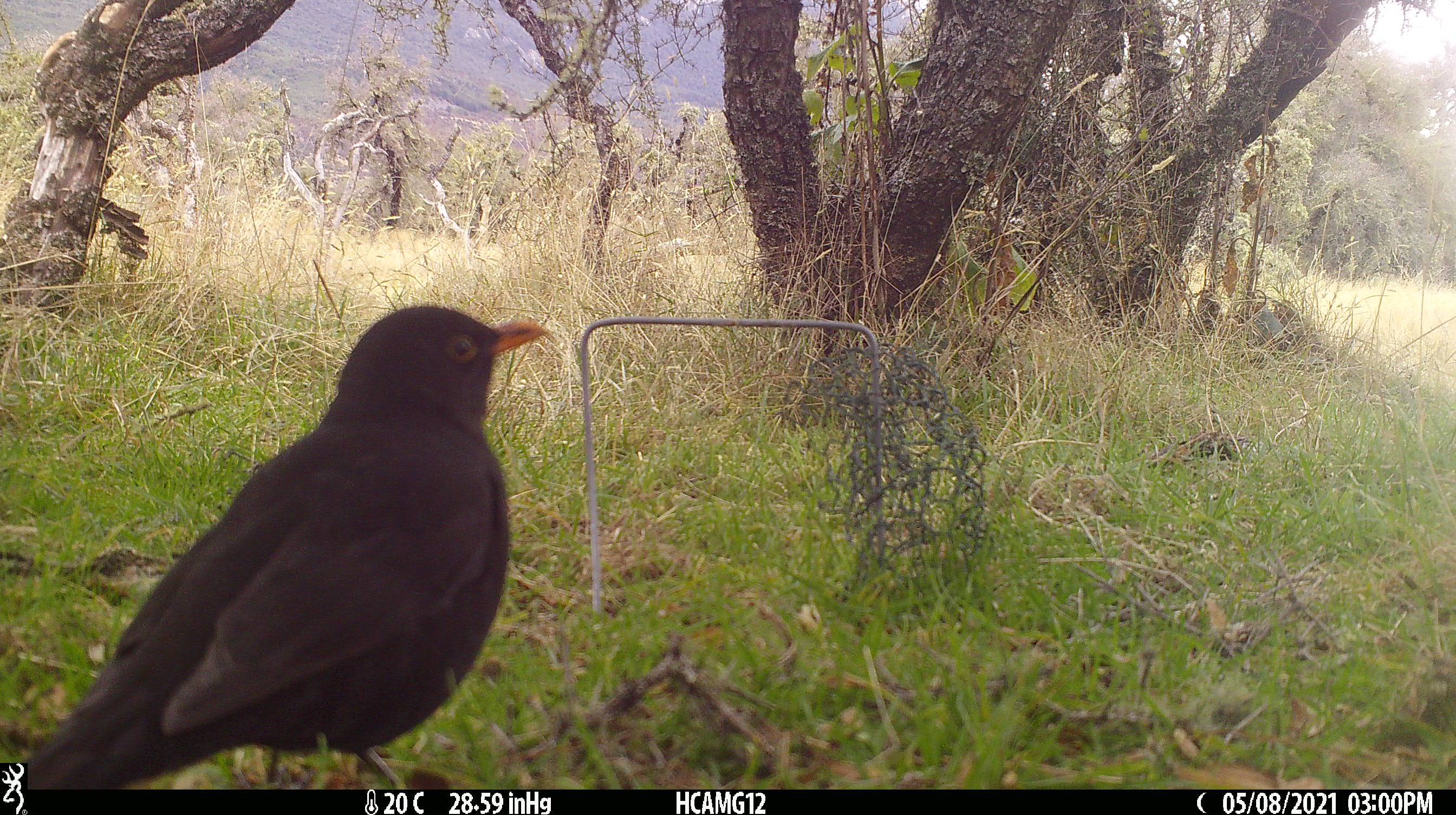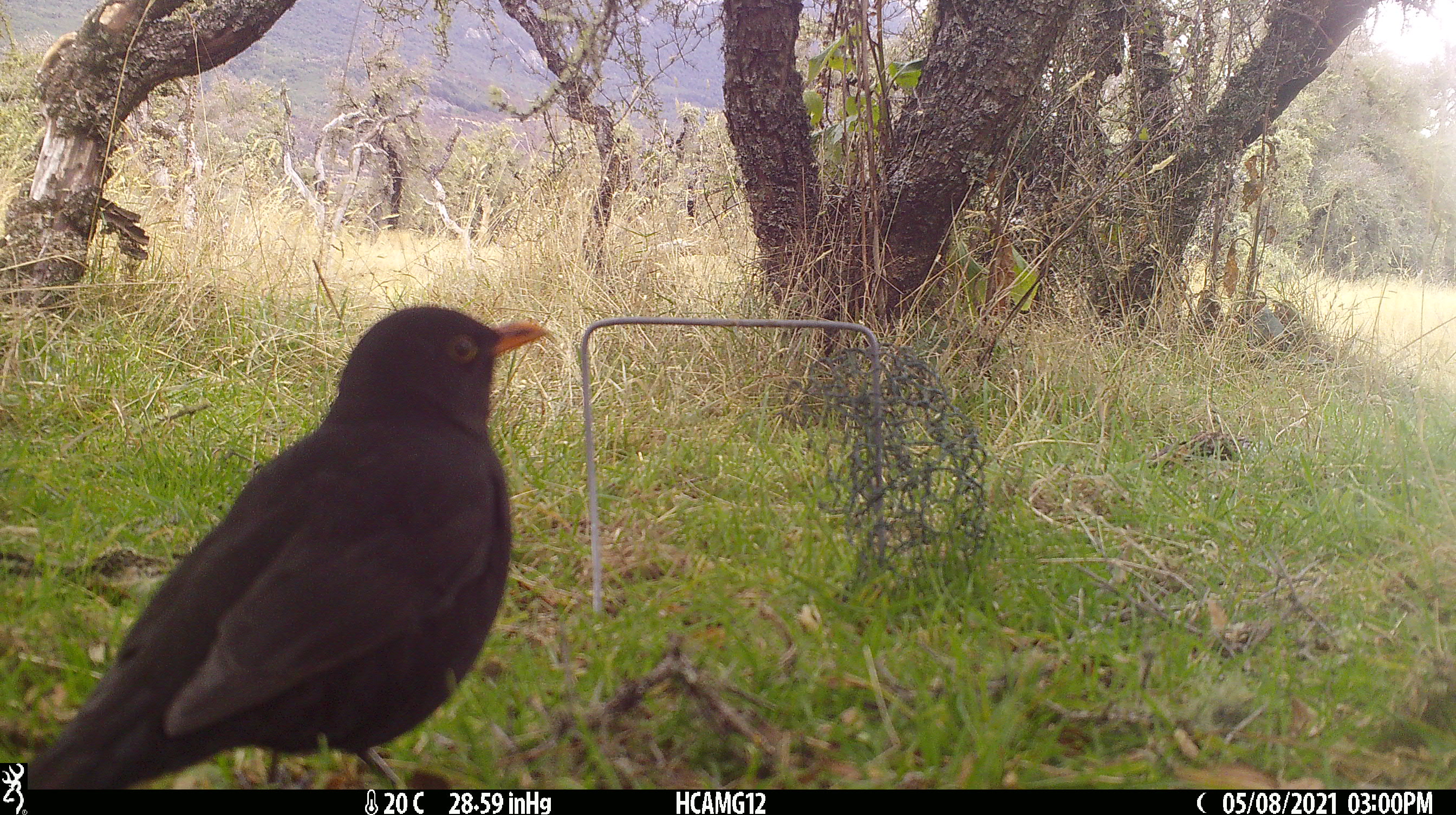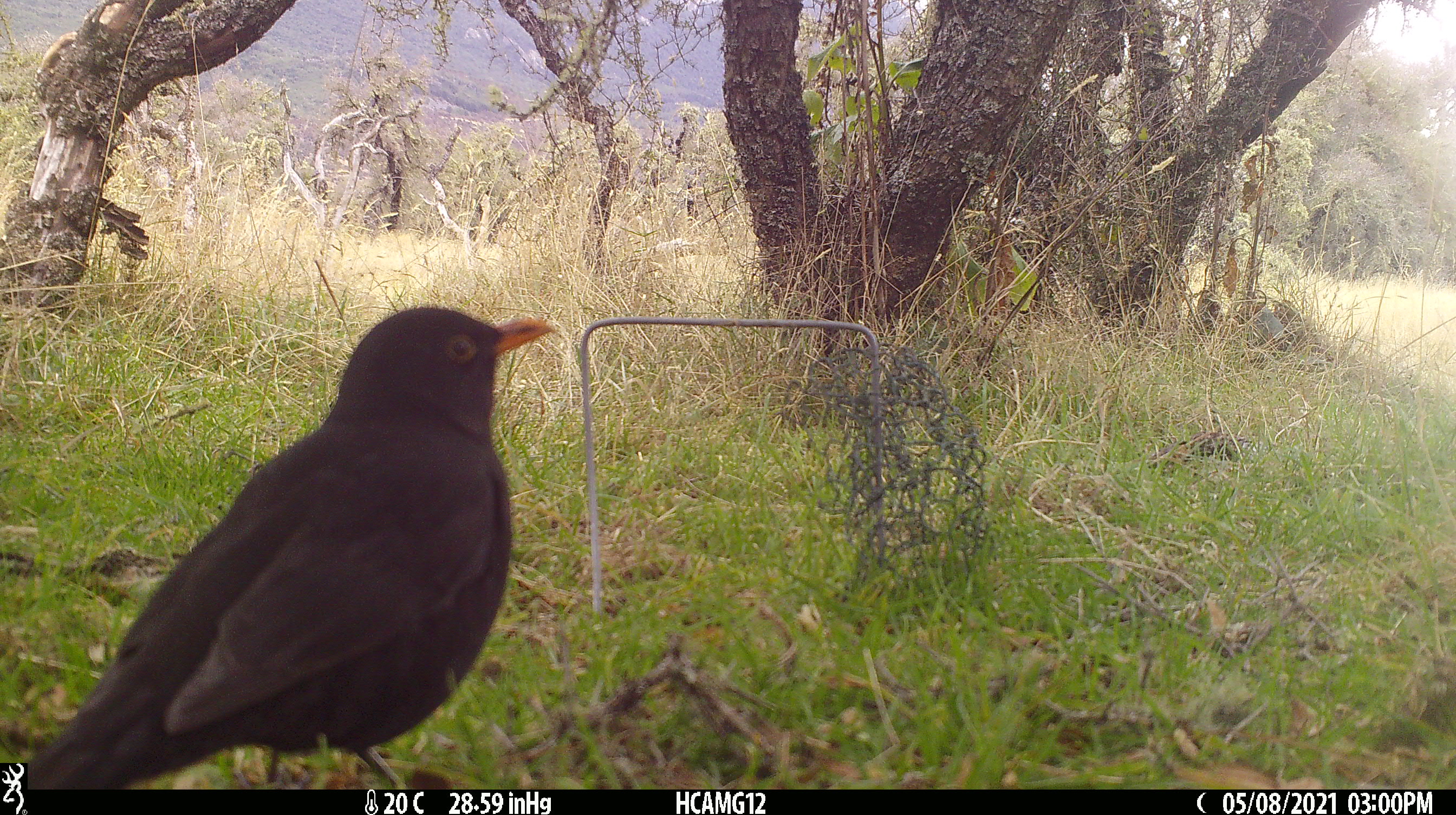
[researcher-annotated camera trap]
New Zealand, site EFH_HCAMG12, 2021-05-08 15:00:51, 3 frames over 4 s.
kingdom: Animalia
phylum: Chordata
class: Aves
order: Passeriformes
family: Turdidae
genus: Turdus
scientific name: Turdus merula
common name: eurasian blackbird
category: blackbird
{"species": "blackbird (eurasian blackbird) (Turdus merula)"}